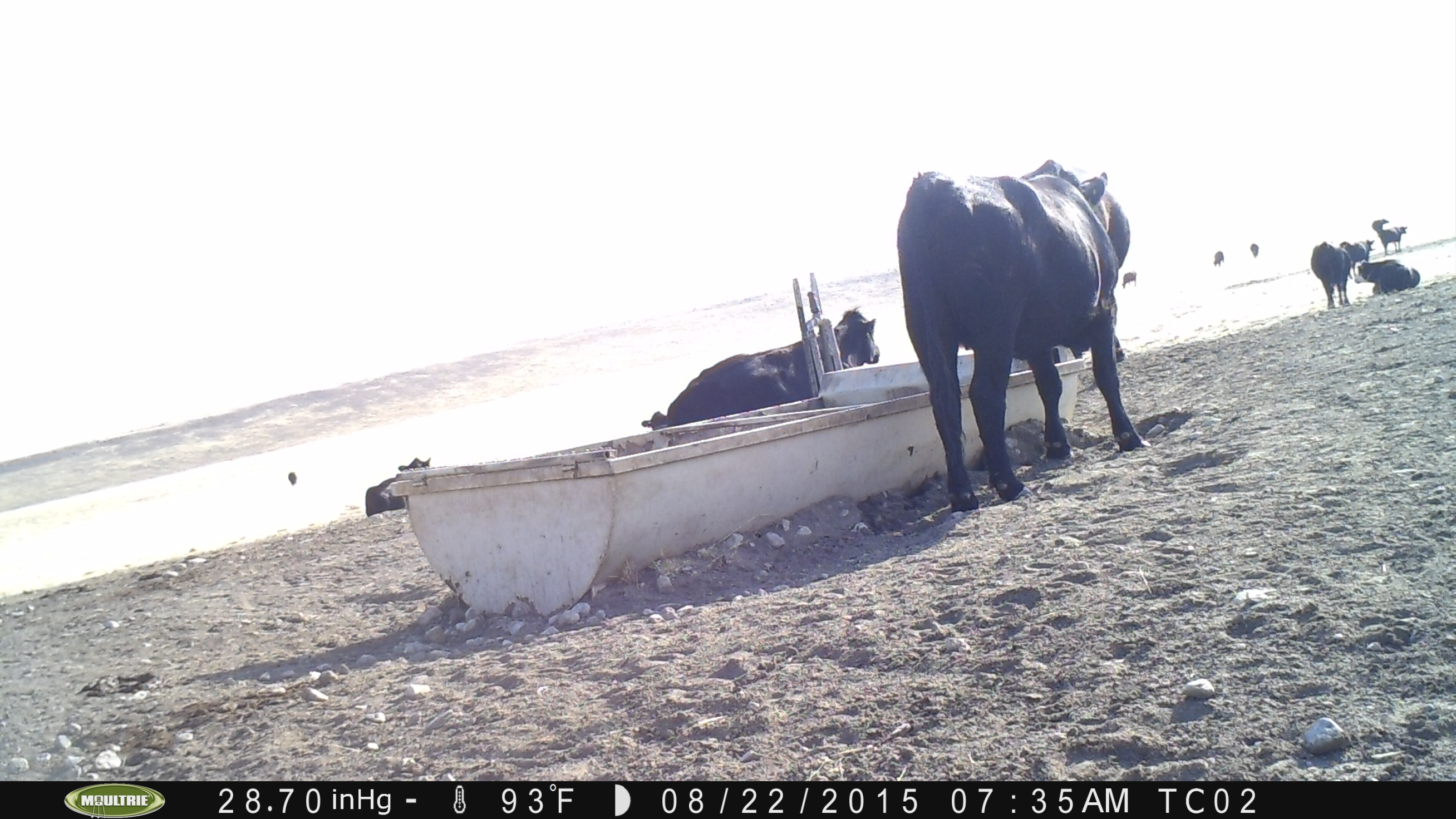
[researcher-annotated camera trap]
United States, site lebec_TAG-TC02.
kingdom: Animalia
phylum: Chordata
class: Mammalia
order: Artiodactyla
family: Bovidae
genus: Bos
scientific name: Bos taurus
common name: domestic cow